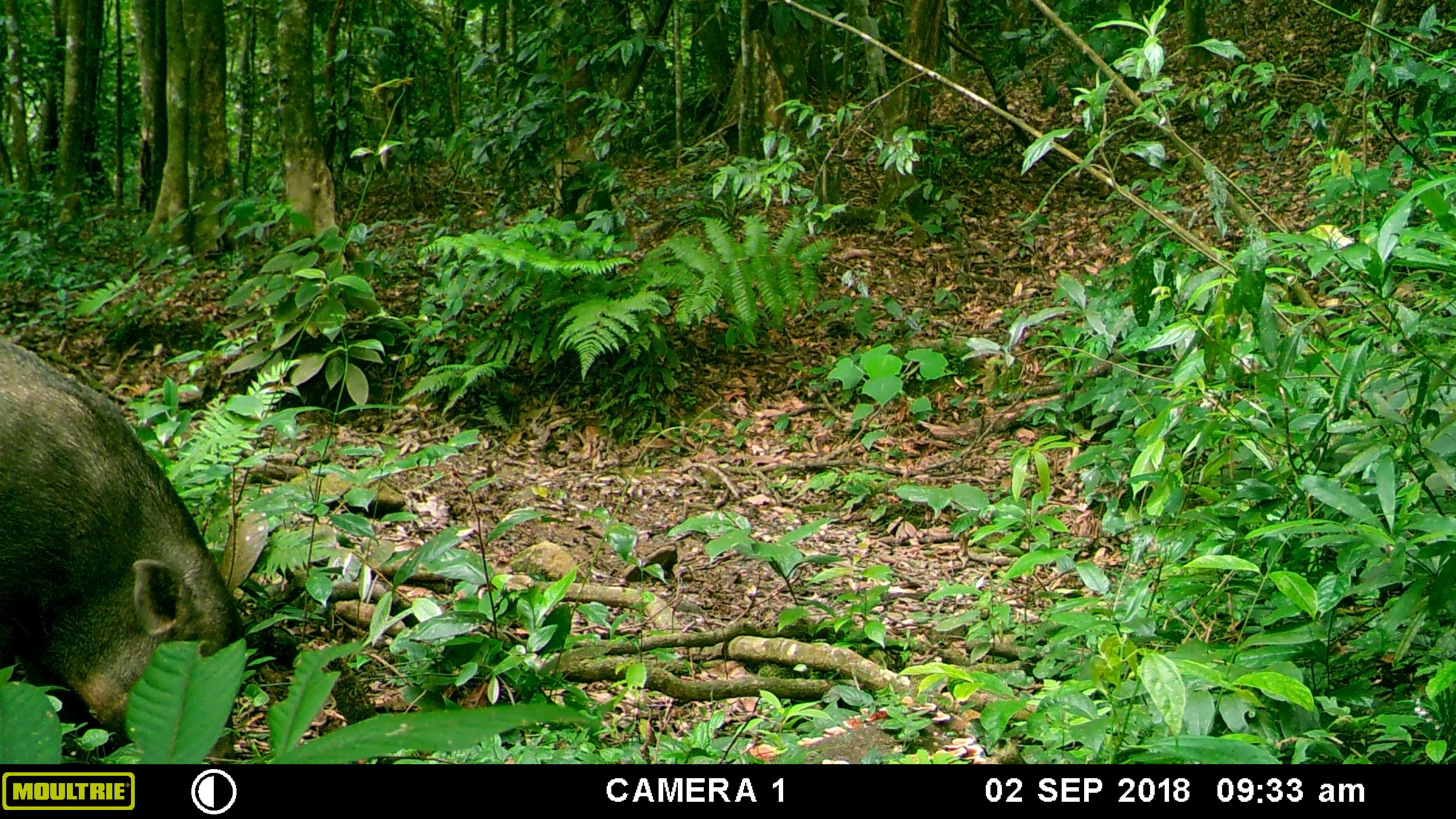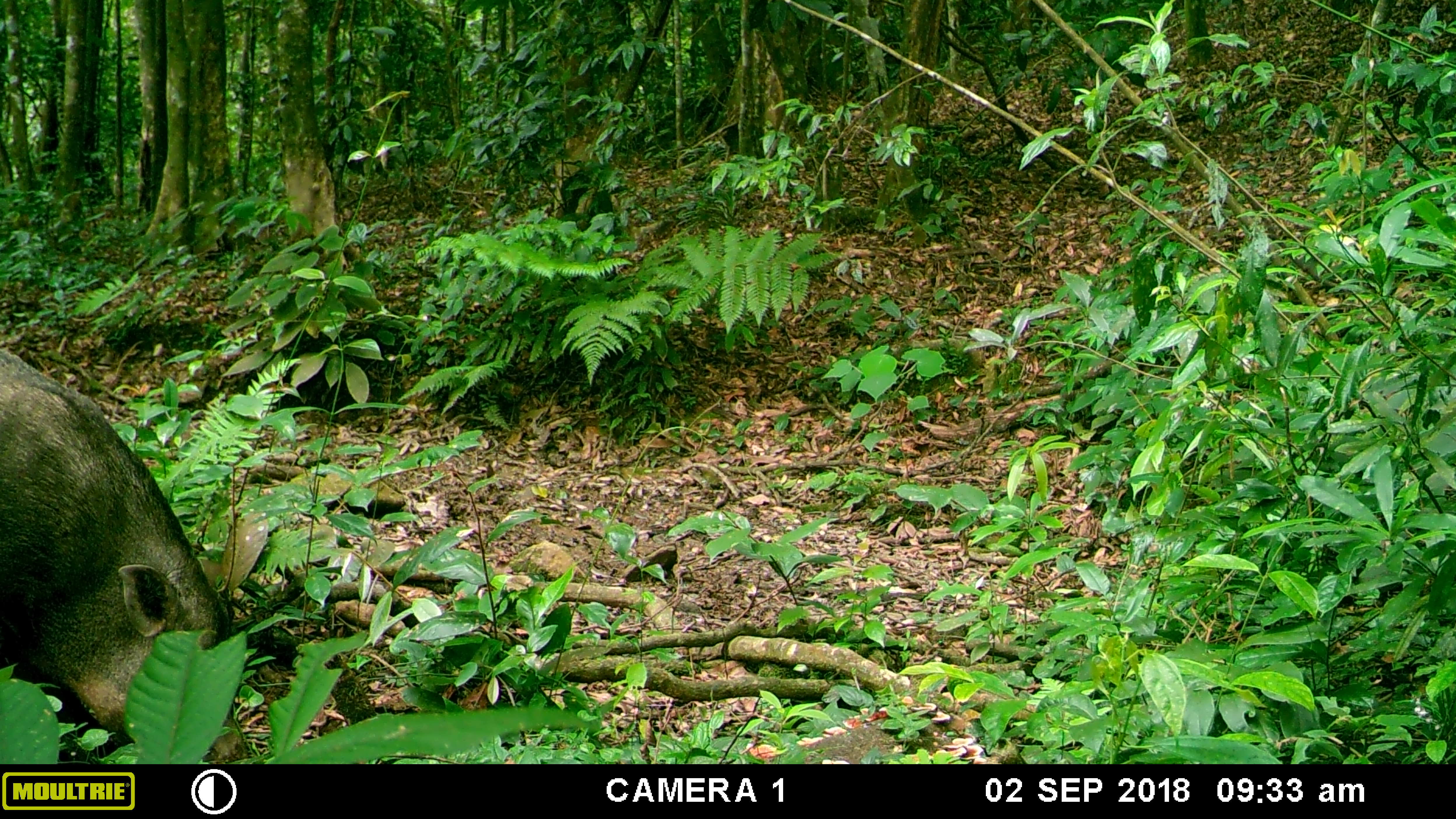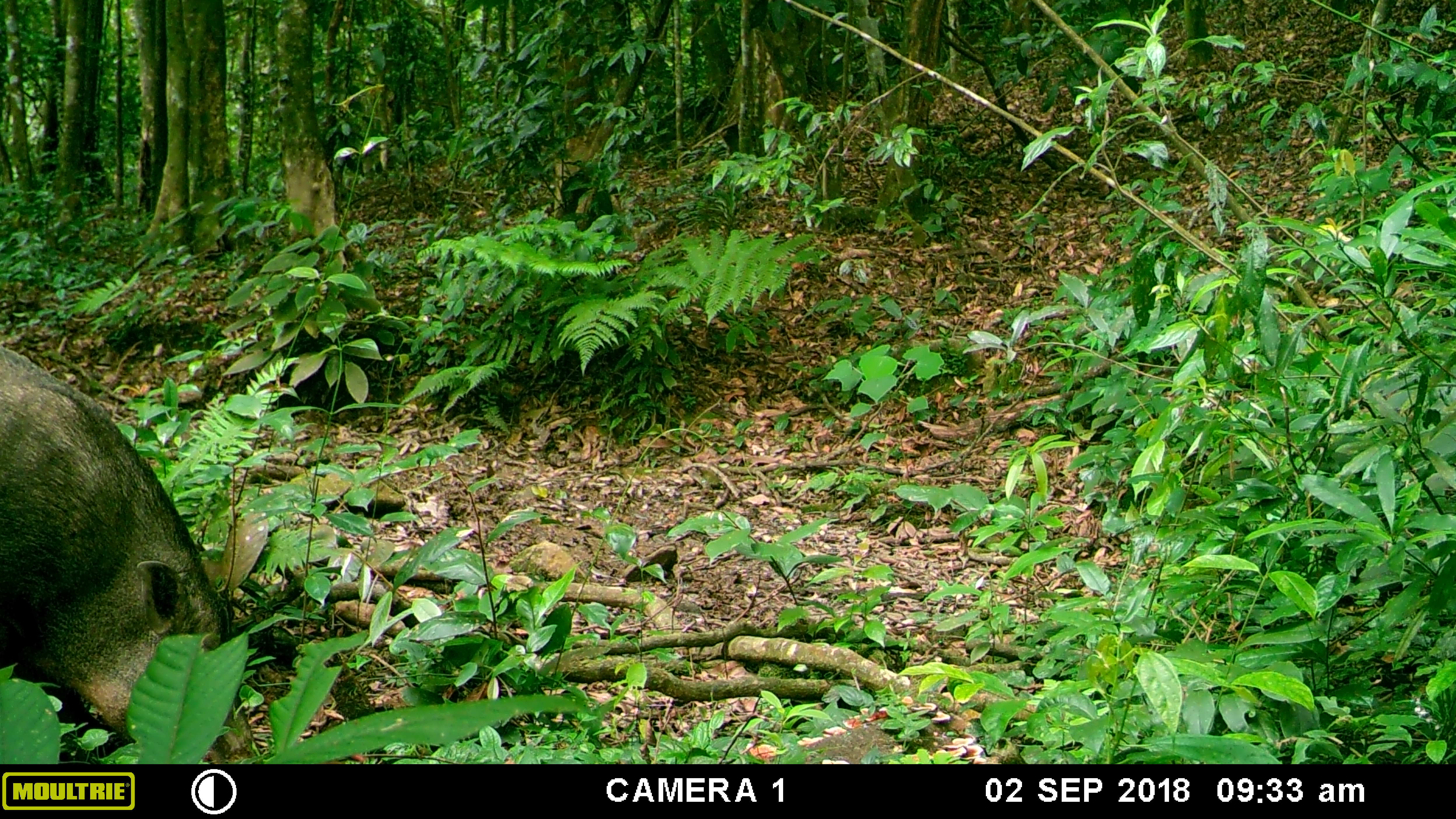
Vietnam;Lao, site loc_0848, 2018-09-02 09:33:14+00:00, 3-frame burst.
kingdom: Animalia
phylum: Chordata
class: Mammalia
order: Artiodactyla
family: Suidae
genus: Sus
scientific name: Sus scrofa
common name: eurasian wild pig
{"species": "eurasian wild pig (Sus scrofa)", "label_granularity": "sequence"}